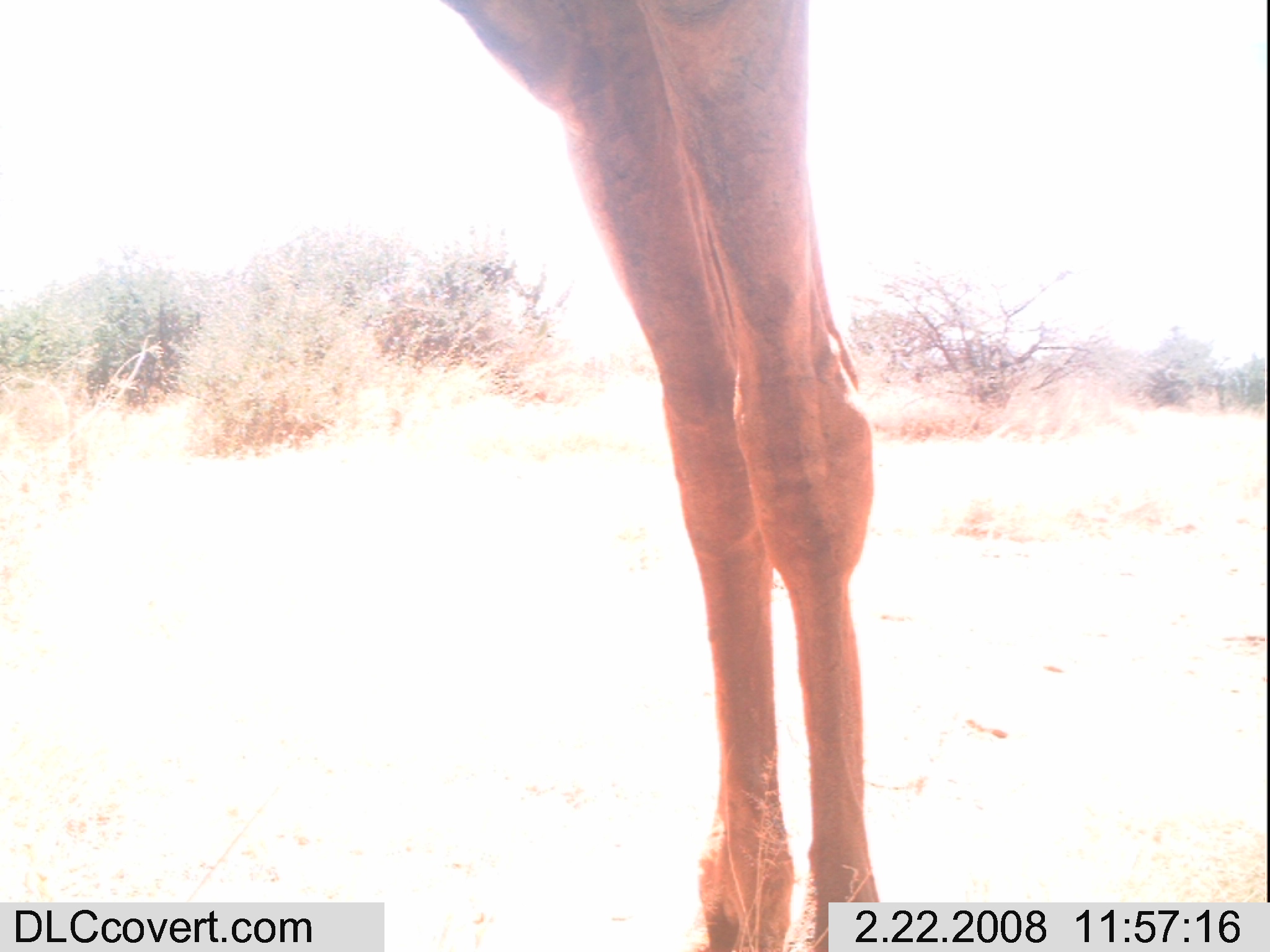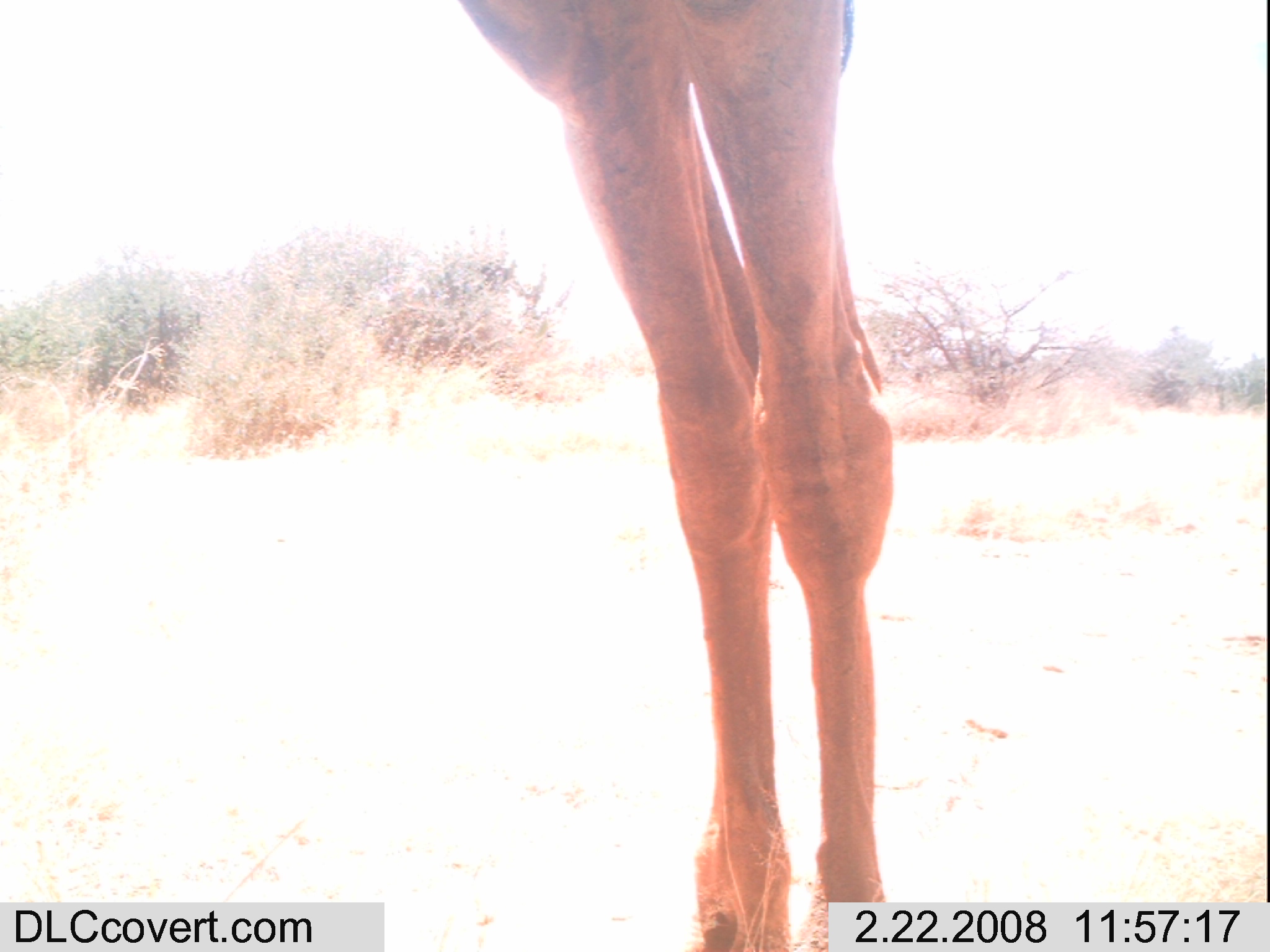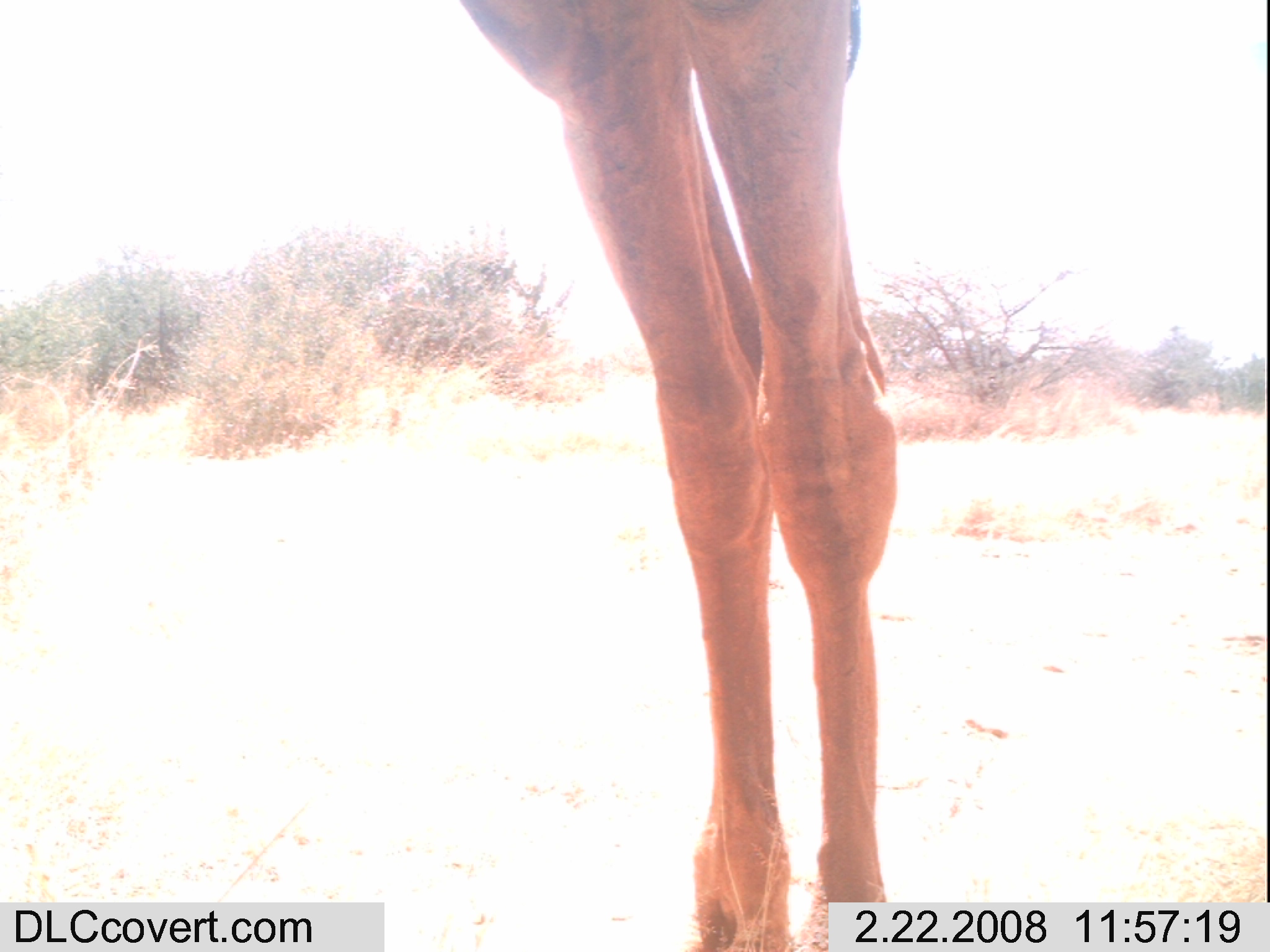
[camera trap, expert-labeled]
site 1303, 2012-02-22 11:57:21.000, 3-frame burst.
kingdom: Animalia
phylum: Chordata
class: Mammalia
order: Artiodactyla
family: Camelidae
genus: Camelus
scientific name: Camelus dromedarius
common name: dromedary camel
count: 1